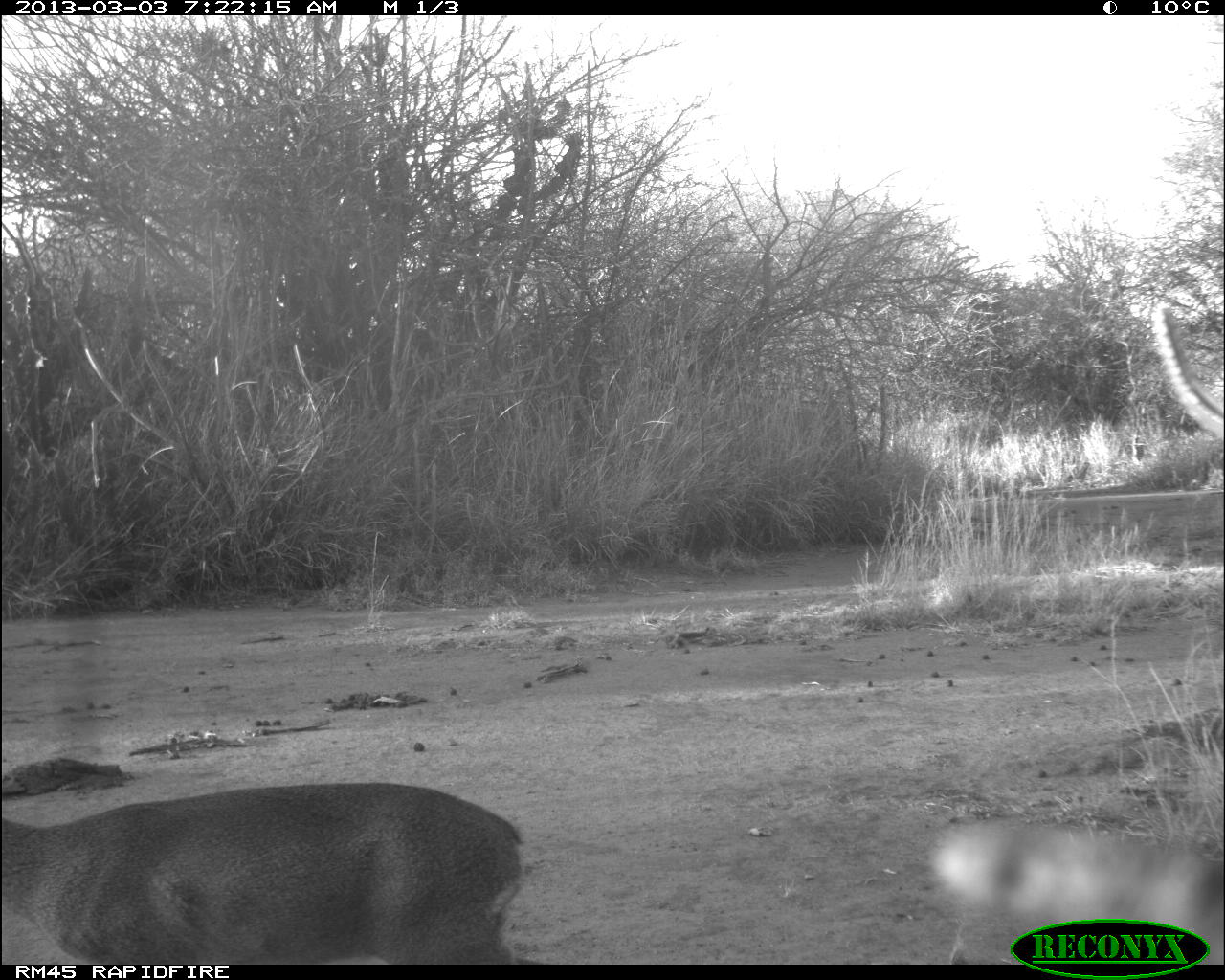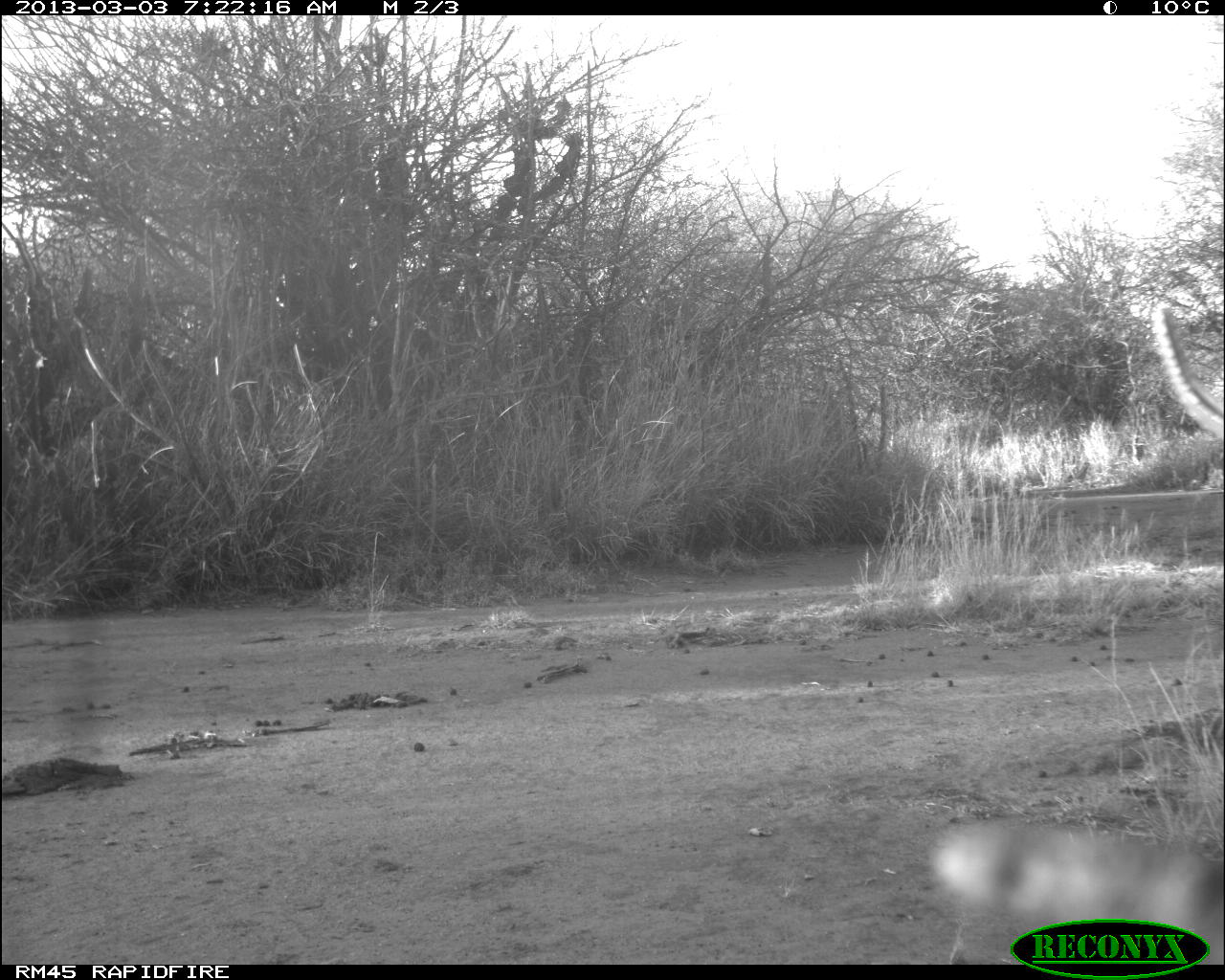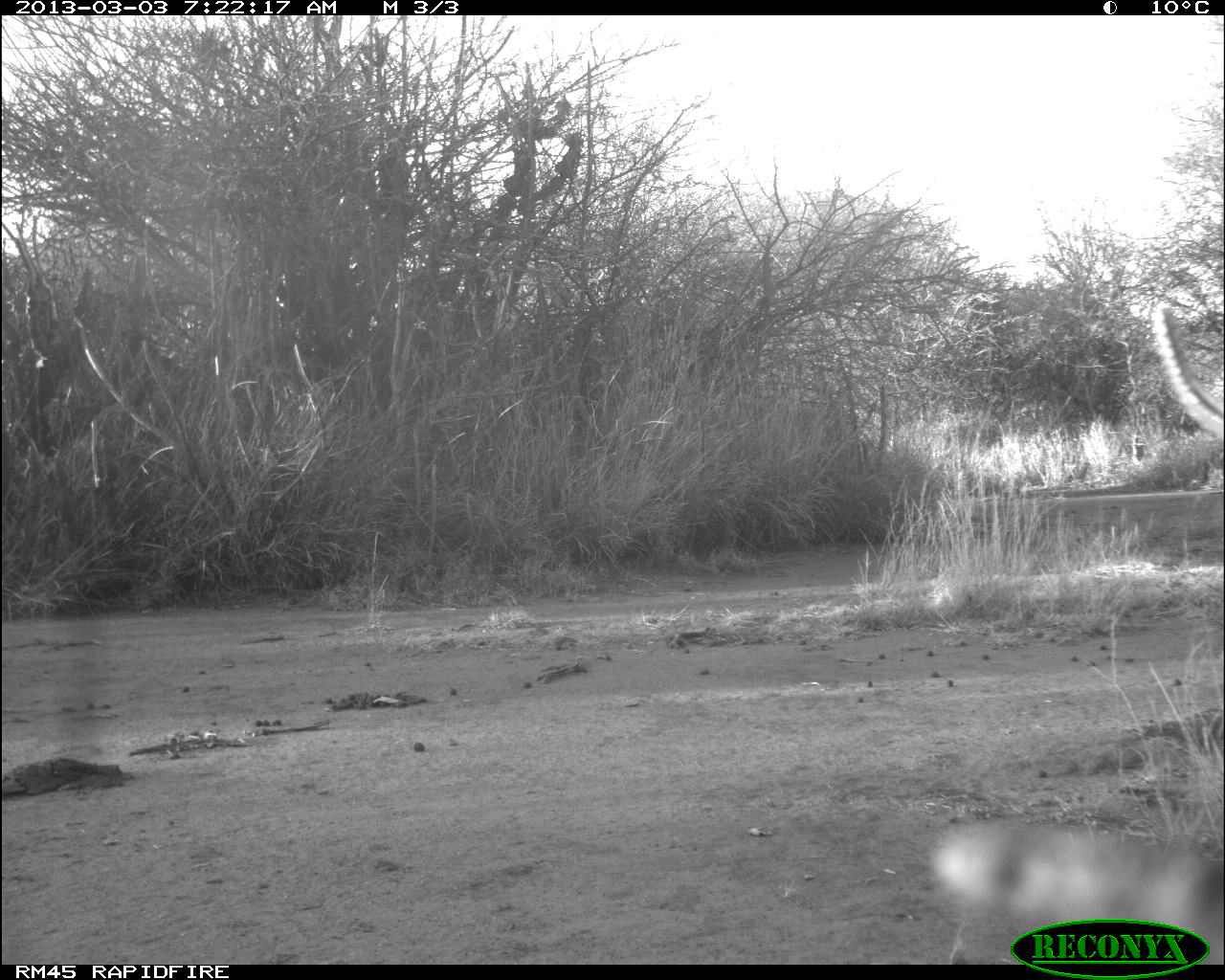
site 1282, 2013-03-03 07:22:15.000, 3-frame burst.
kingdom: Animalia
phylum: Chordata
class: Mammalia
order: Artiodactyla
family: Bovidae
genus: Madoqua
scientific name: Madoqua guentheri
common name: günther's dik-dik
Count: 1.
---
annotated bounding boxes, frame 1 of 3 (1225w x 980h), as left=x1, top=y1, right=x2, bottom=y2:
madoqua guentheri: left=0, top=778, right=526, bottom=962